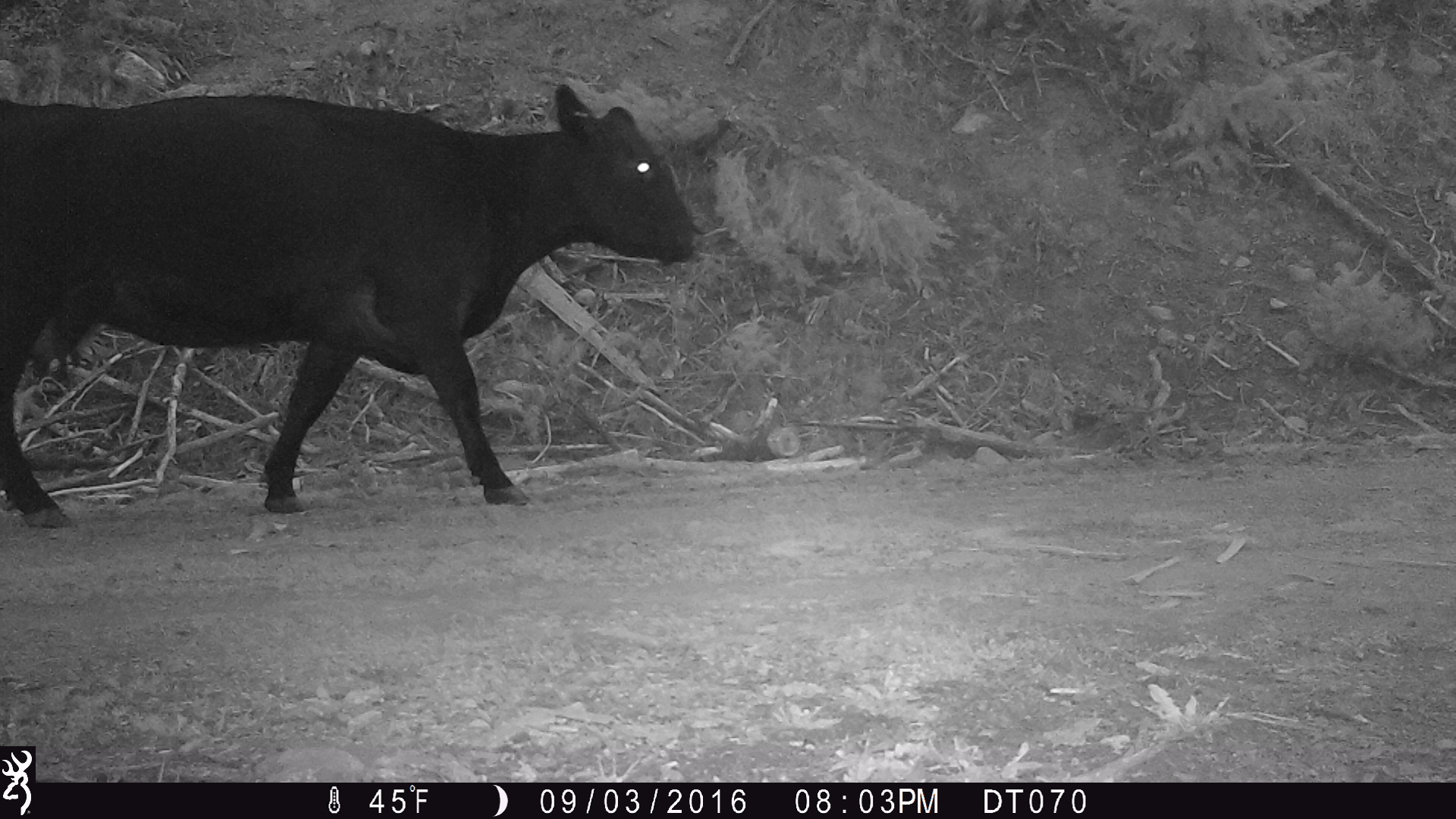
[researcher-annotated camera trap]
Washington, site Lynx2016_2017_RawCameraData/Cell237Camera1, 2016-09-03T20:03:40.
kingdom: Animalia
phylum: Chordata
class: Mammalia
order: Artiodactyla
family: Bovidae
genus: Bos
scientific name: Bos taurus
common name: domestic cattle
Domestic cattle (Bos taurus). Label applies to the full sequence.